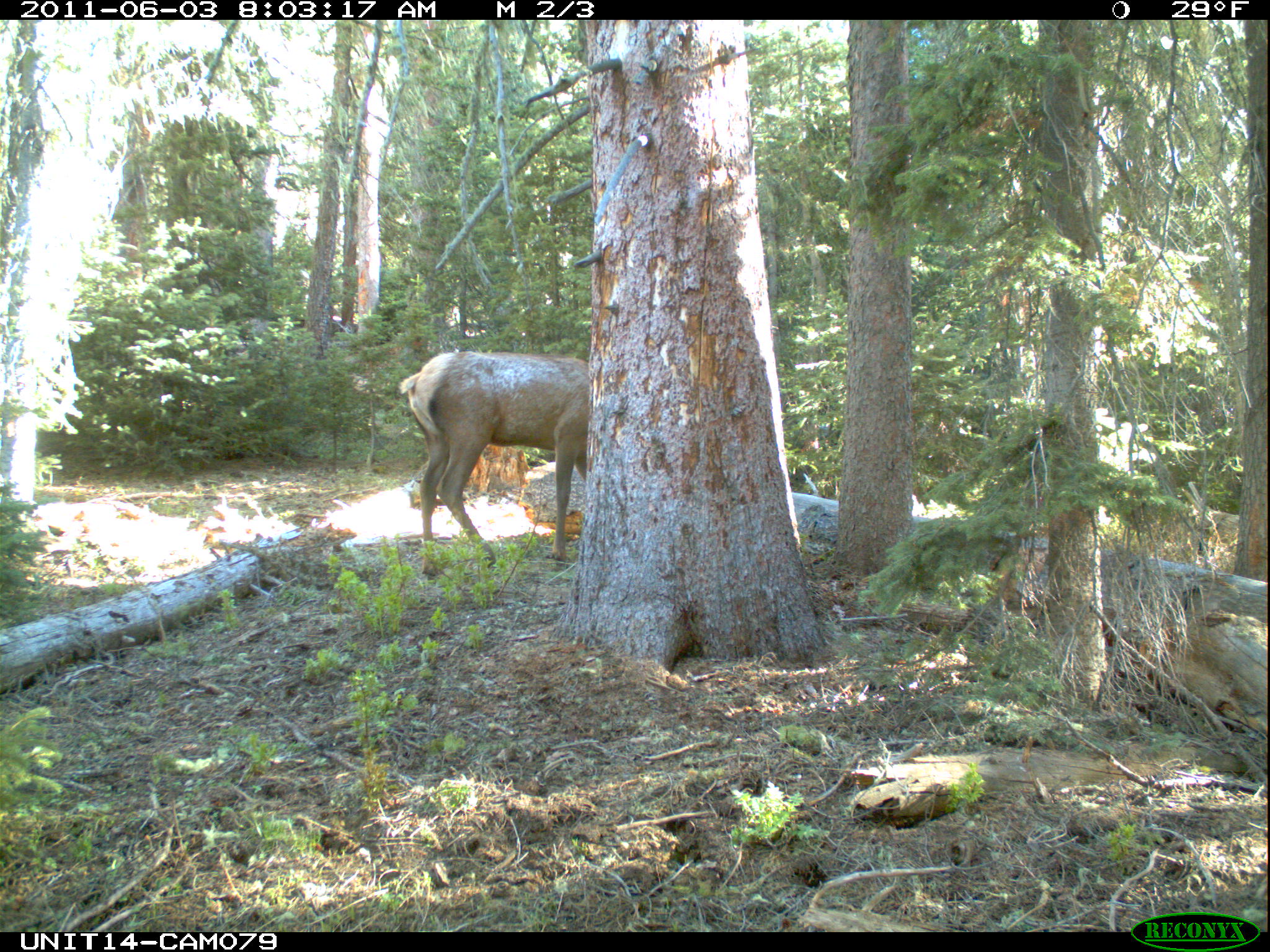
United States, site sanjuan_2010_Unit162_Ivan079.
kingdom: Animalia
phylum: Chordata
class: Mammalia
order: Artiodactyla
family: Cervidae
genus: Cervus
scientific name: Cervus elaphus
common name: red deer